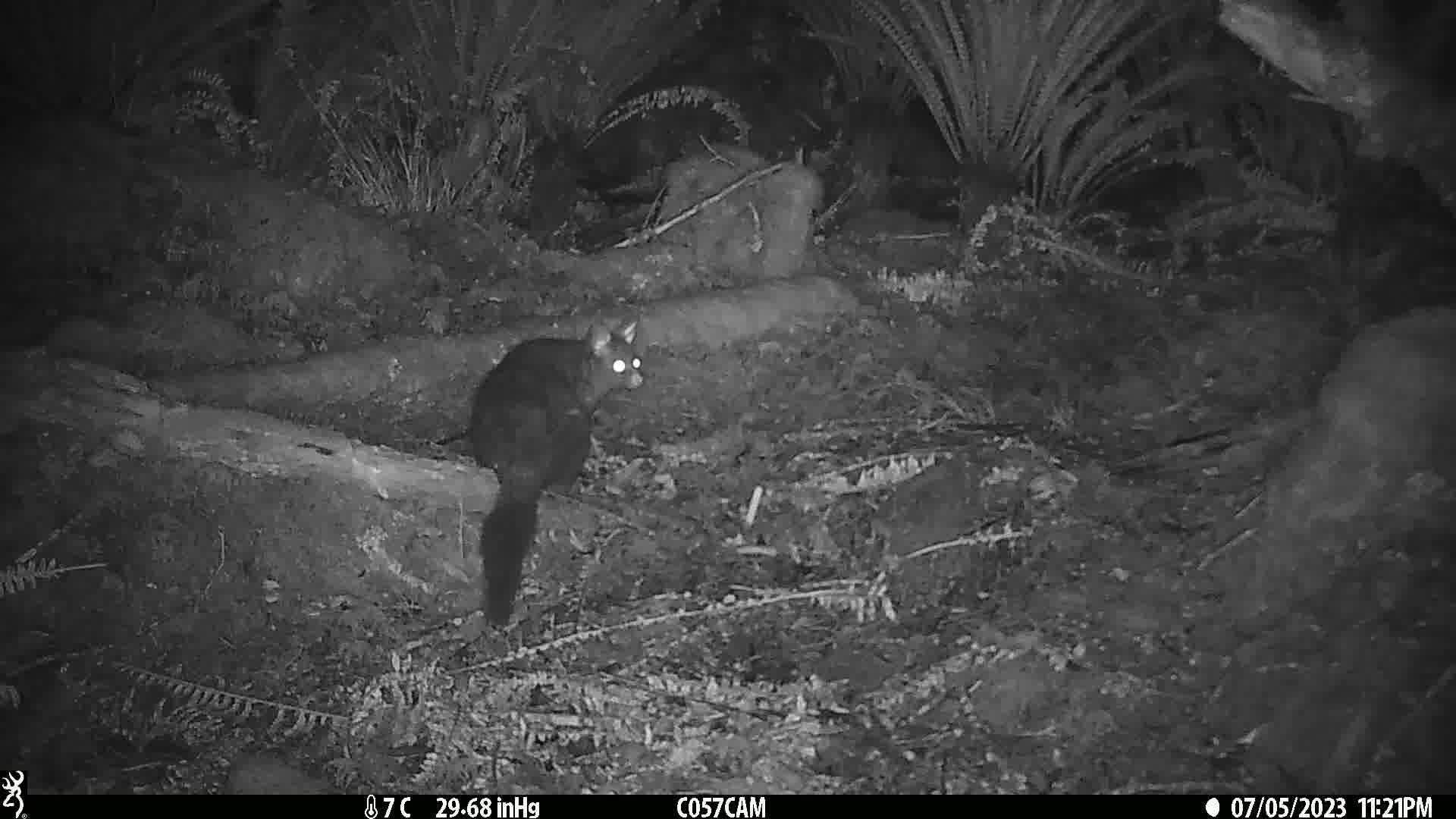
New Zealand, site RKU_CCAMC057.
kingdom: Animalia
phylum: Chordata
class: Mammalia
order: Diprotodontia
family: Phalangeridae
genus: Trichosurus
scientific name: Trichosurus vulpecula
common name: common brushtail possum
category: possum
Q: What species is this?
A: Possum (common brushtail possum) (Trichosurus vulpecula).